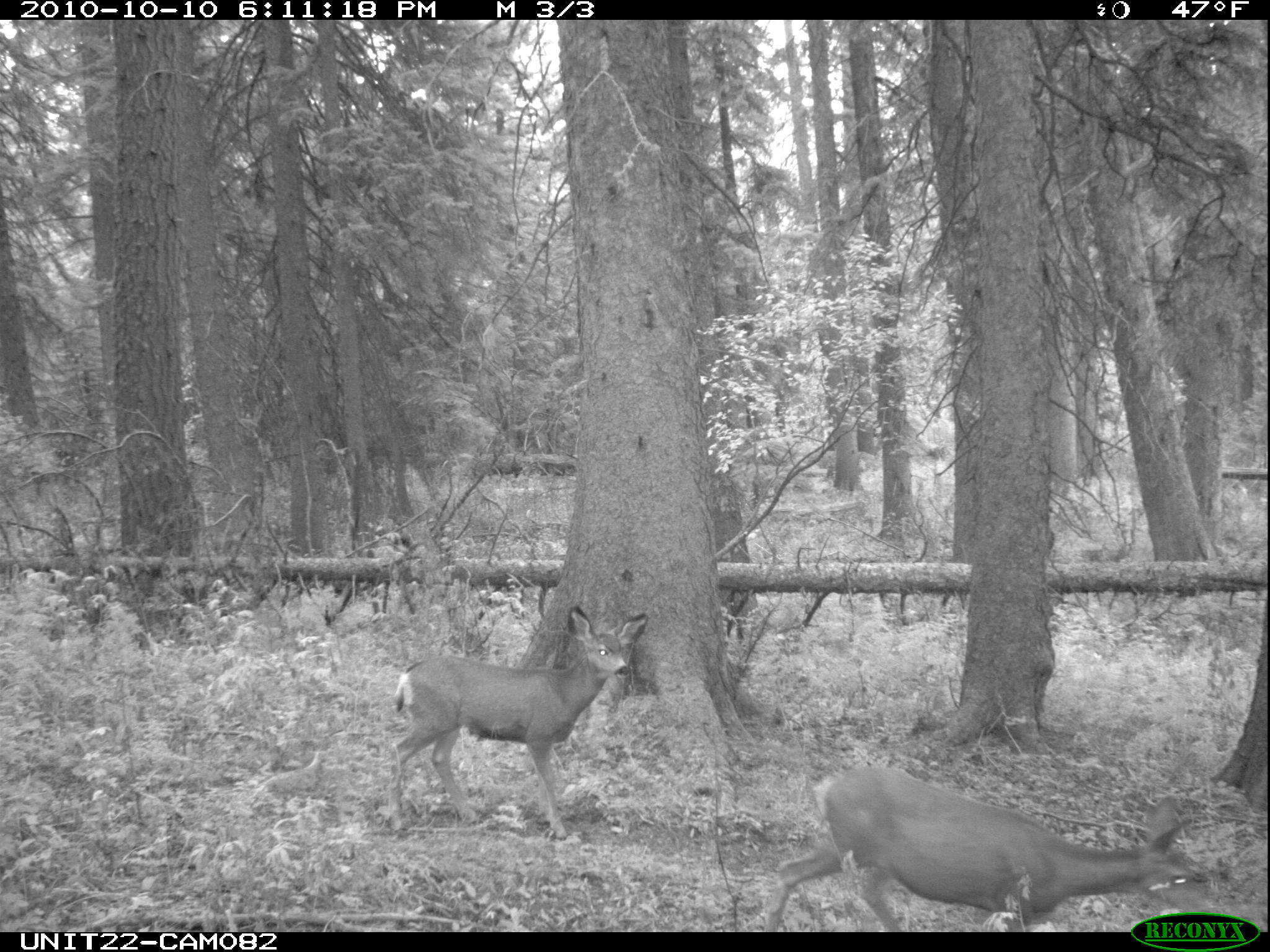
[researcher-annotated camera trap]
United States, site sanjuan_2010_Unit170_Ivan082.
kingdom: Animalia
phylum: Chordata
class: Mammalia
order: Artiodactyla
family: Cervidae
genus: Odocoileus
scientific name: Odocoileus hemionus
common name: mule deer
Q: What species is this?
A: Odocoileus hemionus (mule deer).